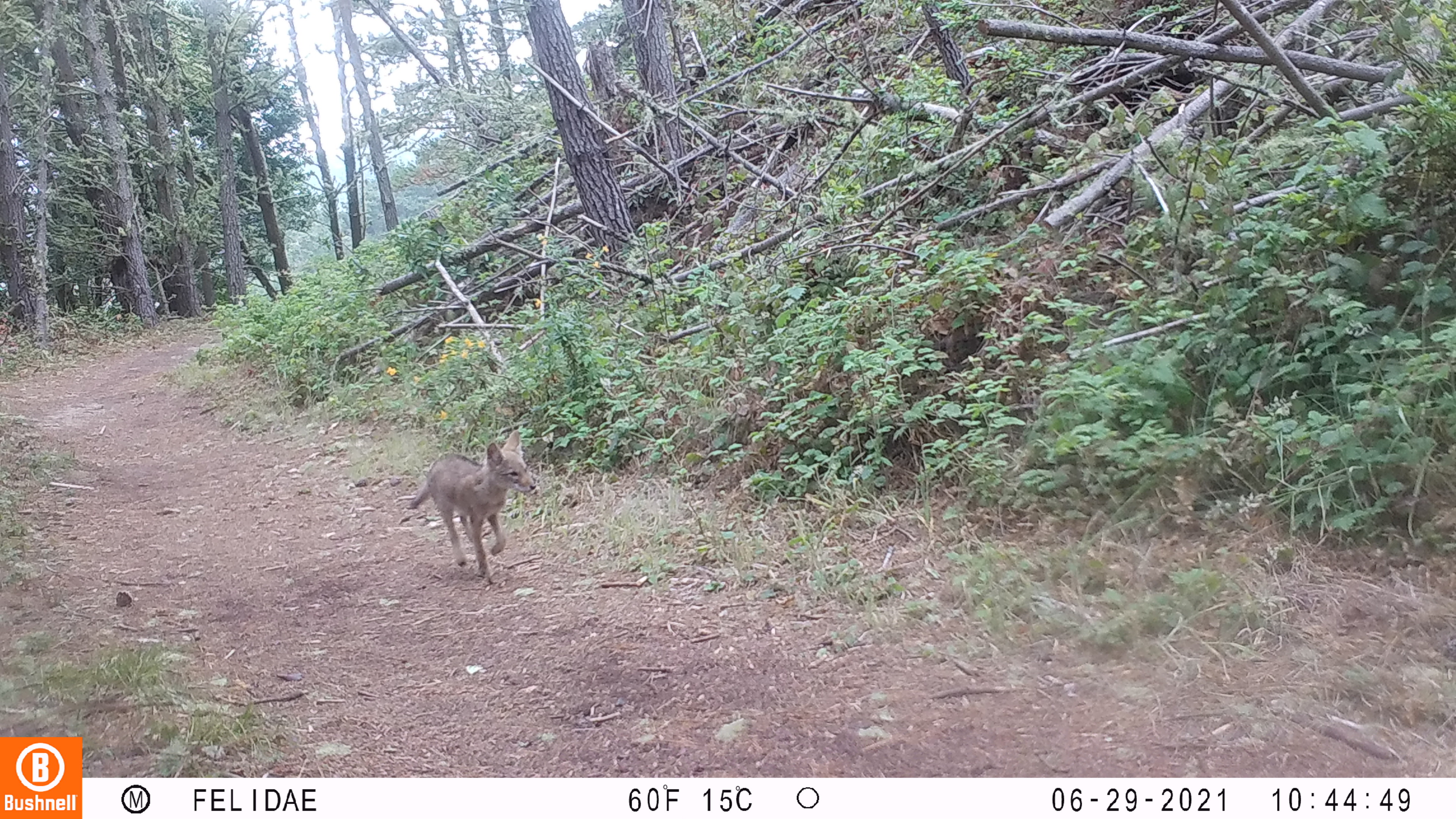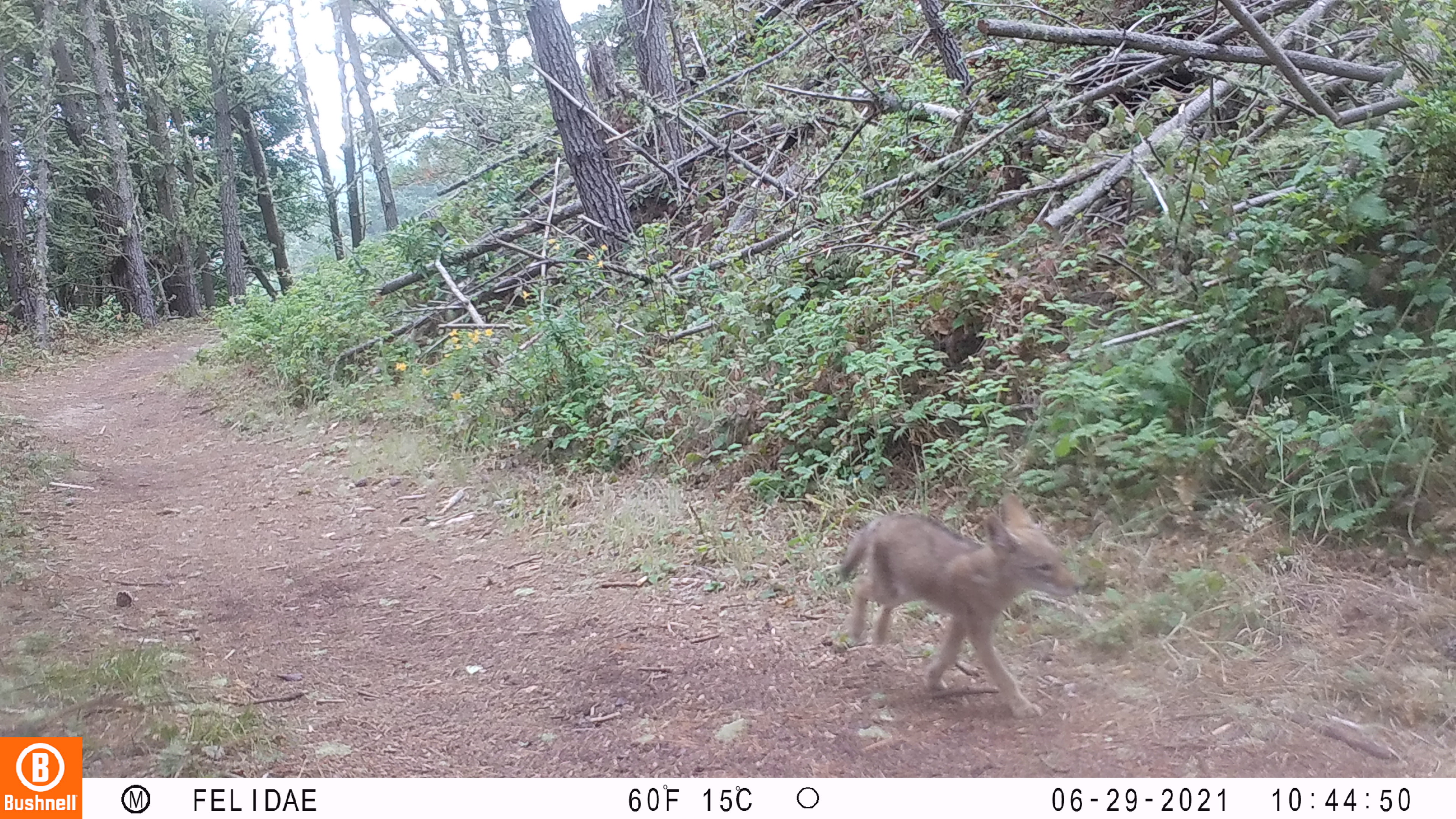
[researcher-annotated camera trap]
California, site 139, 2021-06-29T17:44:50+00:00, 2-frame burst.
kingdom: Animalia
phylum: Chordata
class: Mammalia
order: Carnivora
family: Canidae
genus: Canis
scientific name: Canis latrans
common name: coyote